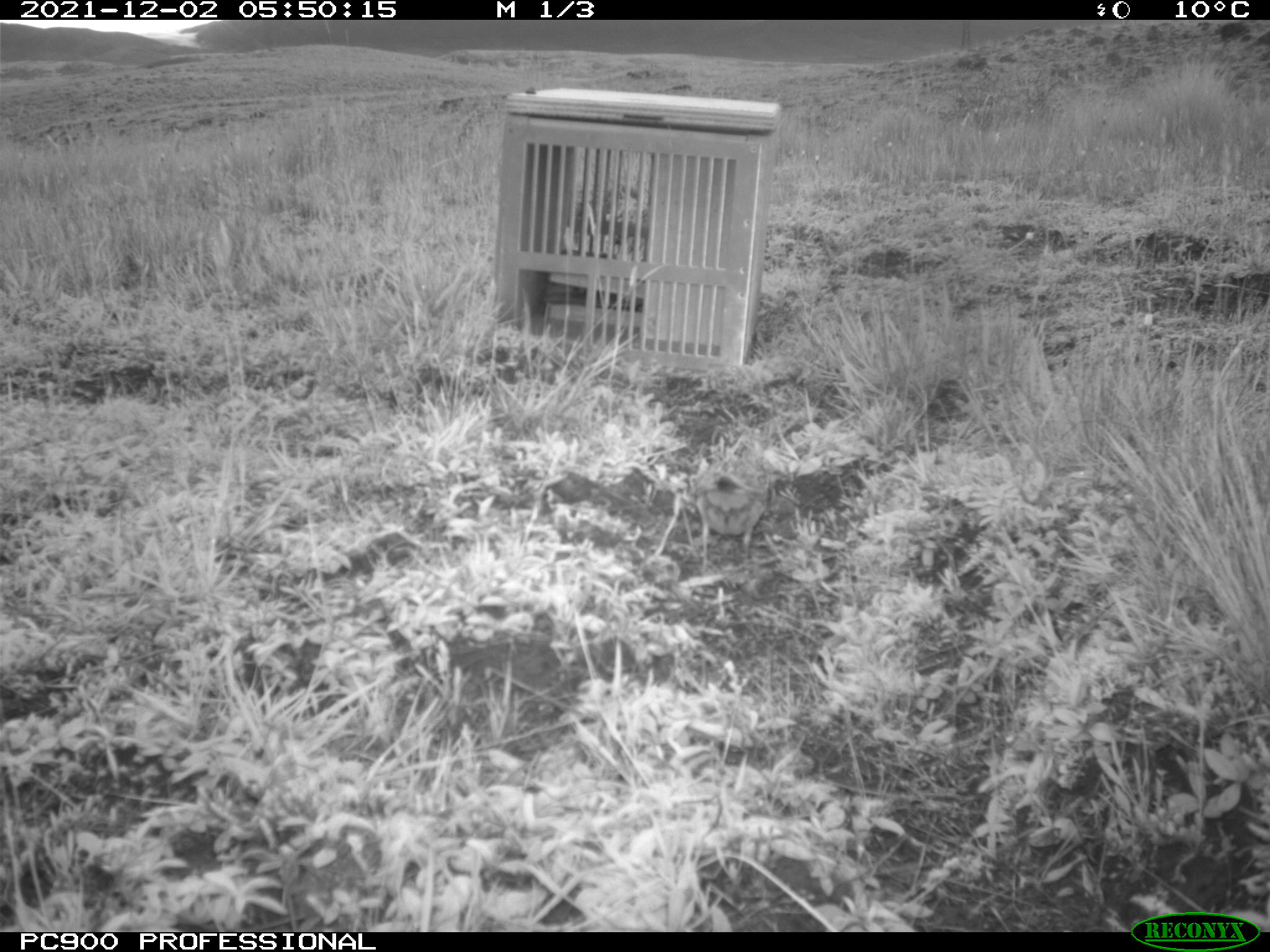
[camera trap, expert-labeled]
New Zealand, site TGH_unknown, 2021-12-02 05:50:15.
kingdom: Animalia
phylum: Chordata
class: Aves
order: Passeriformes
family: Motacillidae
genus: Anthus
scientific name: Anthus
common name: pipit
Pipit (Anthus).